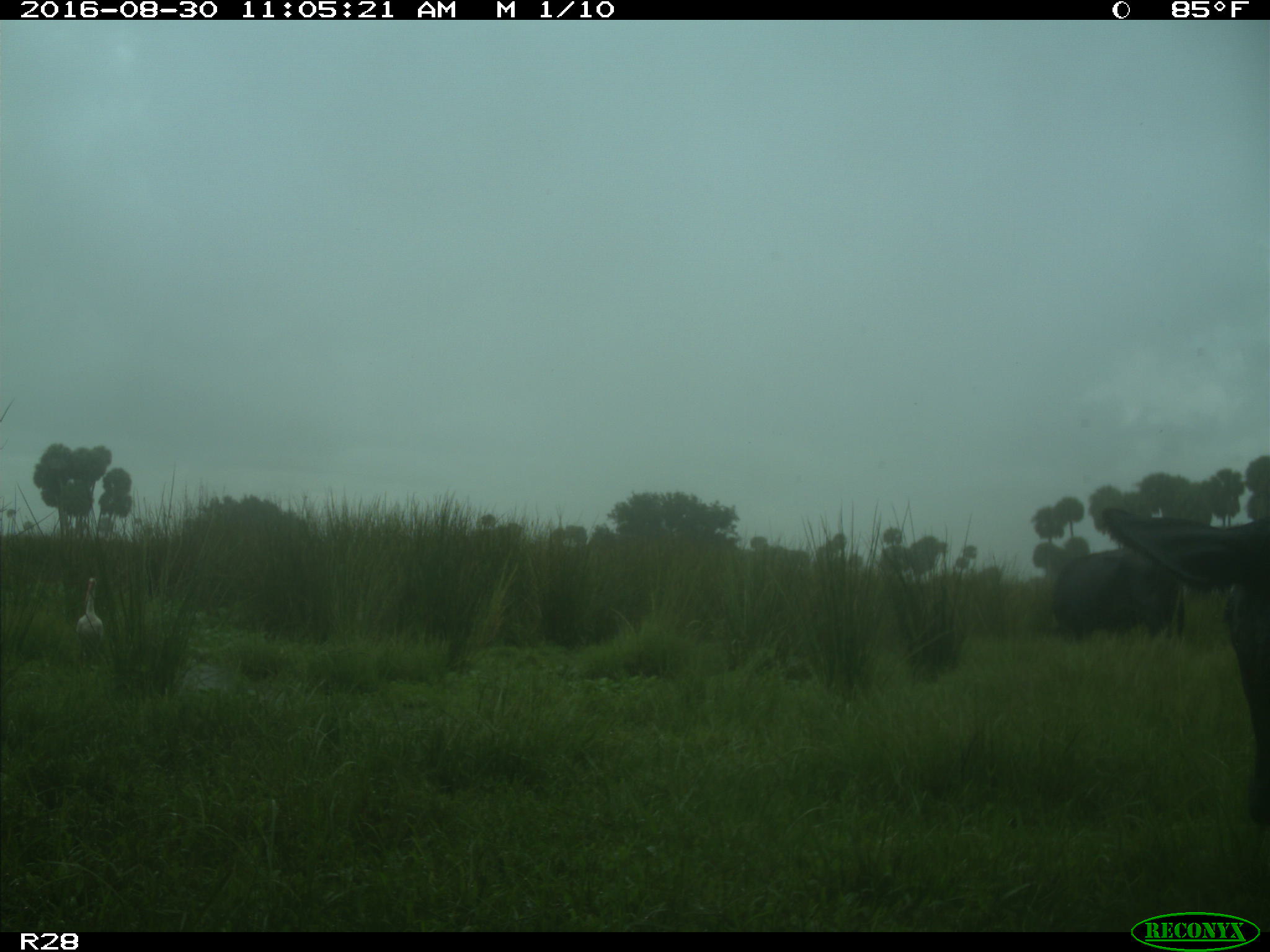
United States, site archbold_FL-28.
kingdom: Animalia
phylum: Chordata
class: Mammalia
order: Artiodactyla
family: Bovidae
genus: Bos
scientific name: Bos taurus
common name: domestic cow